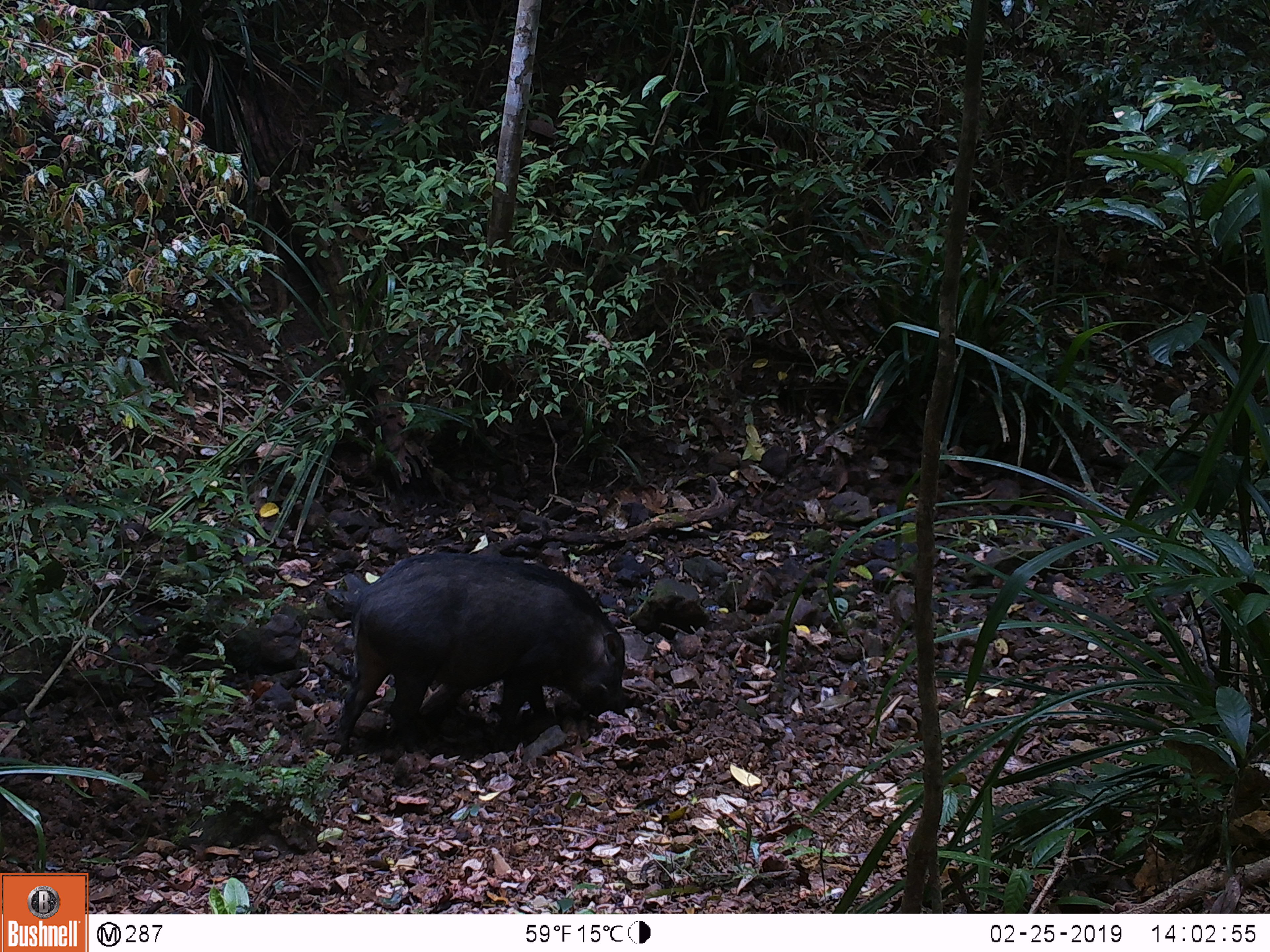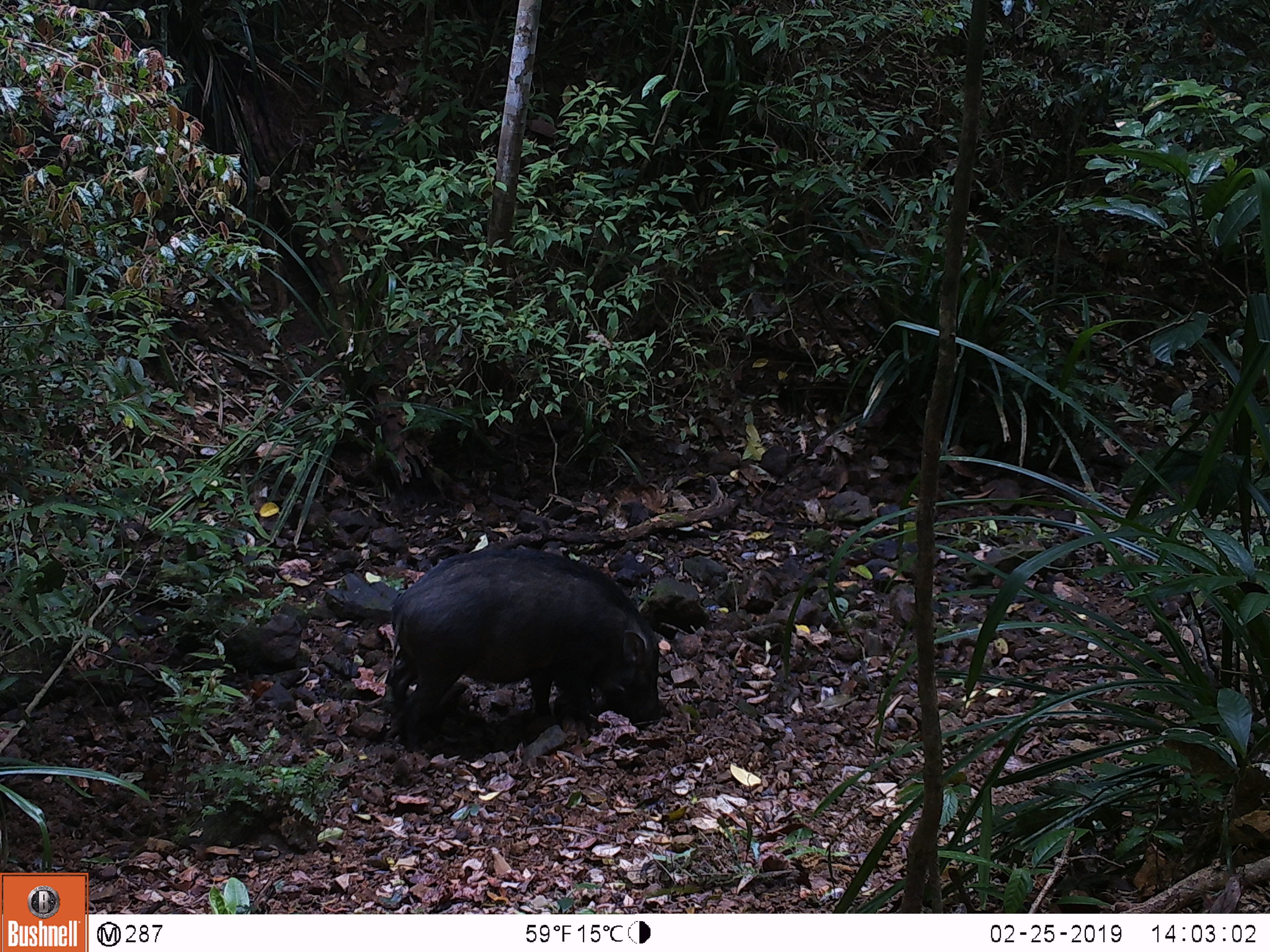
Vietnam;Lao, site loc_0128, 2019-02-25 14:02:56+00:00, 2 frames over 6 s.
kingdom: Animalia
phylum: Chordata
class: Mammalia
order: Artiodactyla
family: Suidae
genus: Sus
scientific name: Sus scrofa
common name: eurasian wild pig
Eurasian wild pig (Sus scrofa). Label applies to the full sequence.